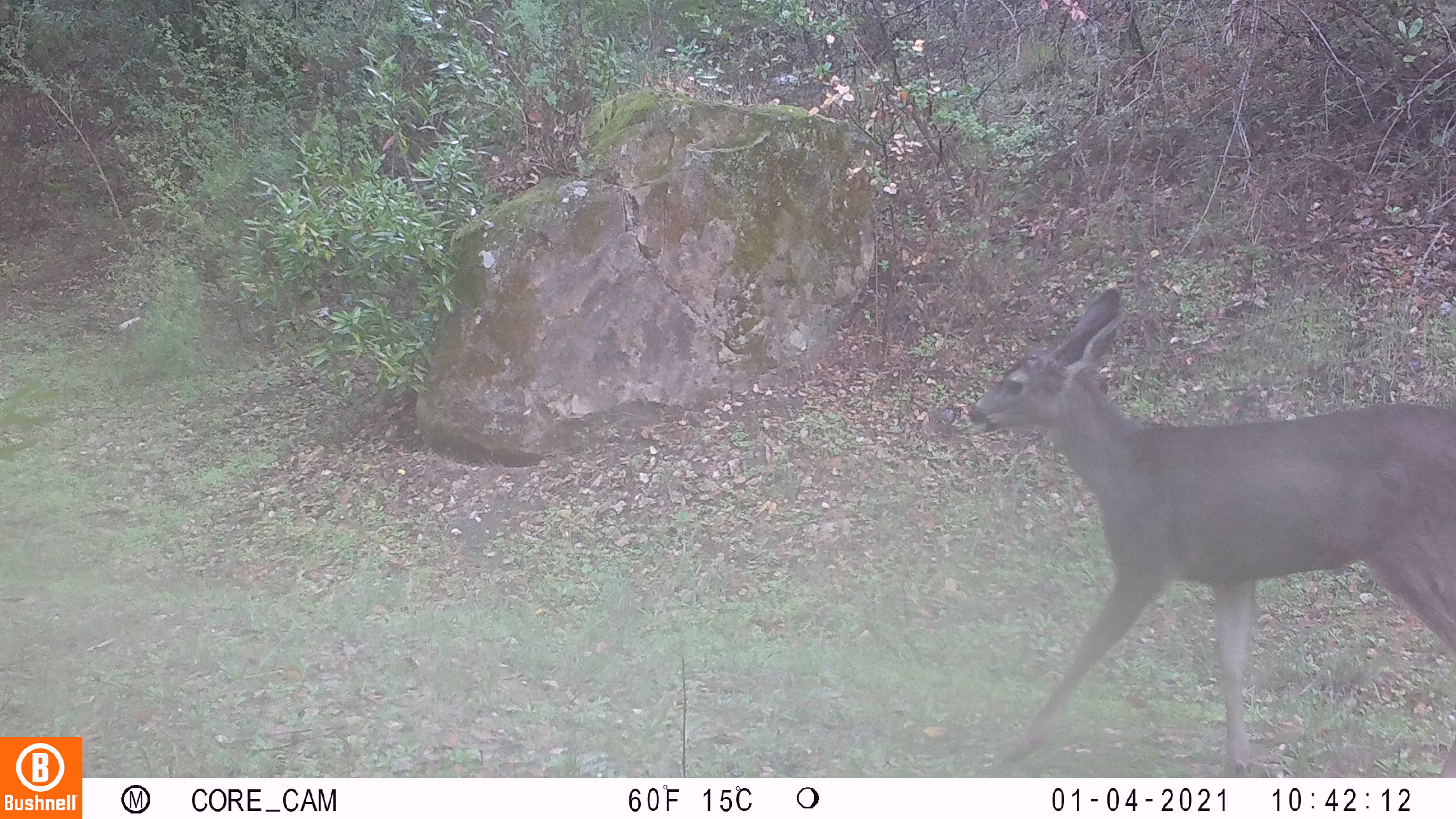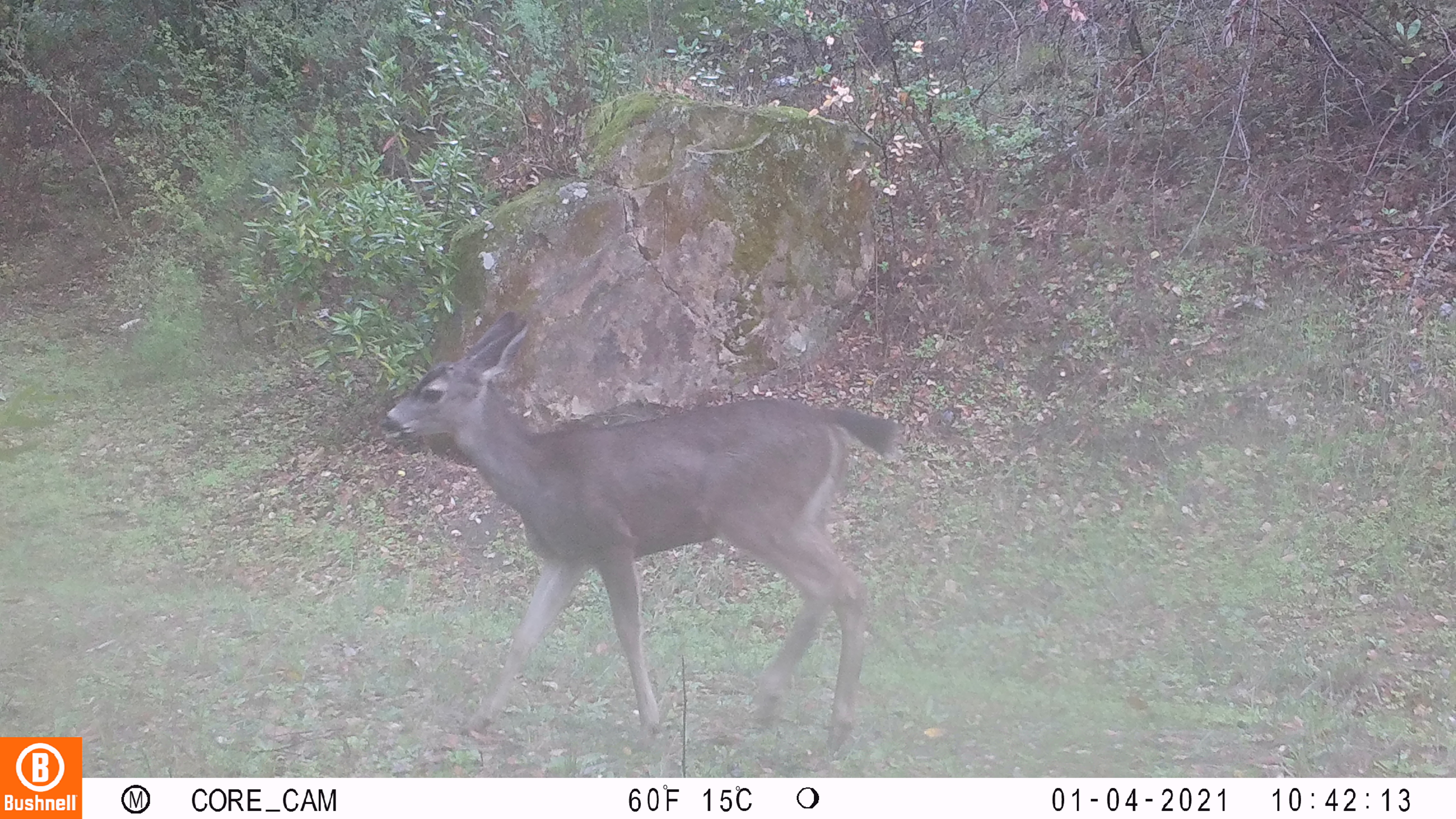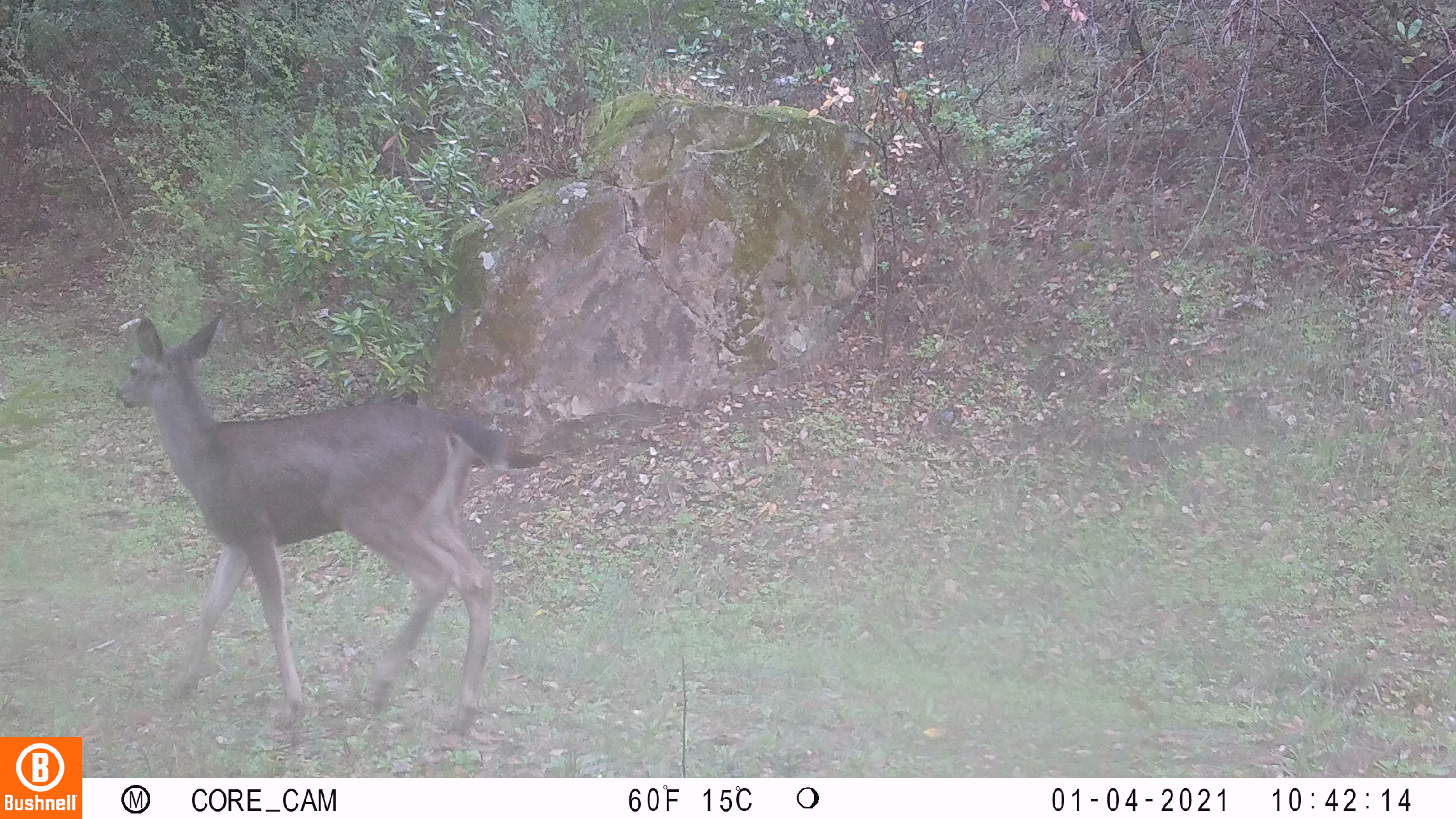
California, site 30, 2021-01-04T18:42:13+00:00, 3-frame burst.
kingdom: Animalia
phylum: Chordata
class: Mammalia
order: Artiodactyla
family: Cervidae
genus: Odocoileus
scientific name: Odocoileus hemionus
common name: mule deer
Mule deer (Odocoileus hemionus).